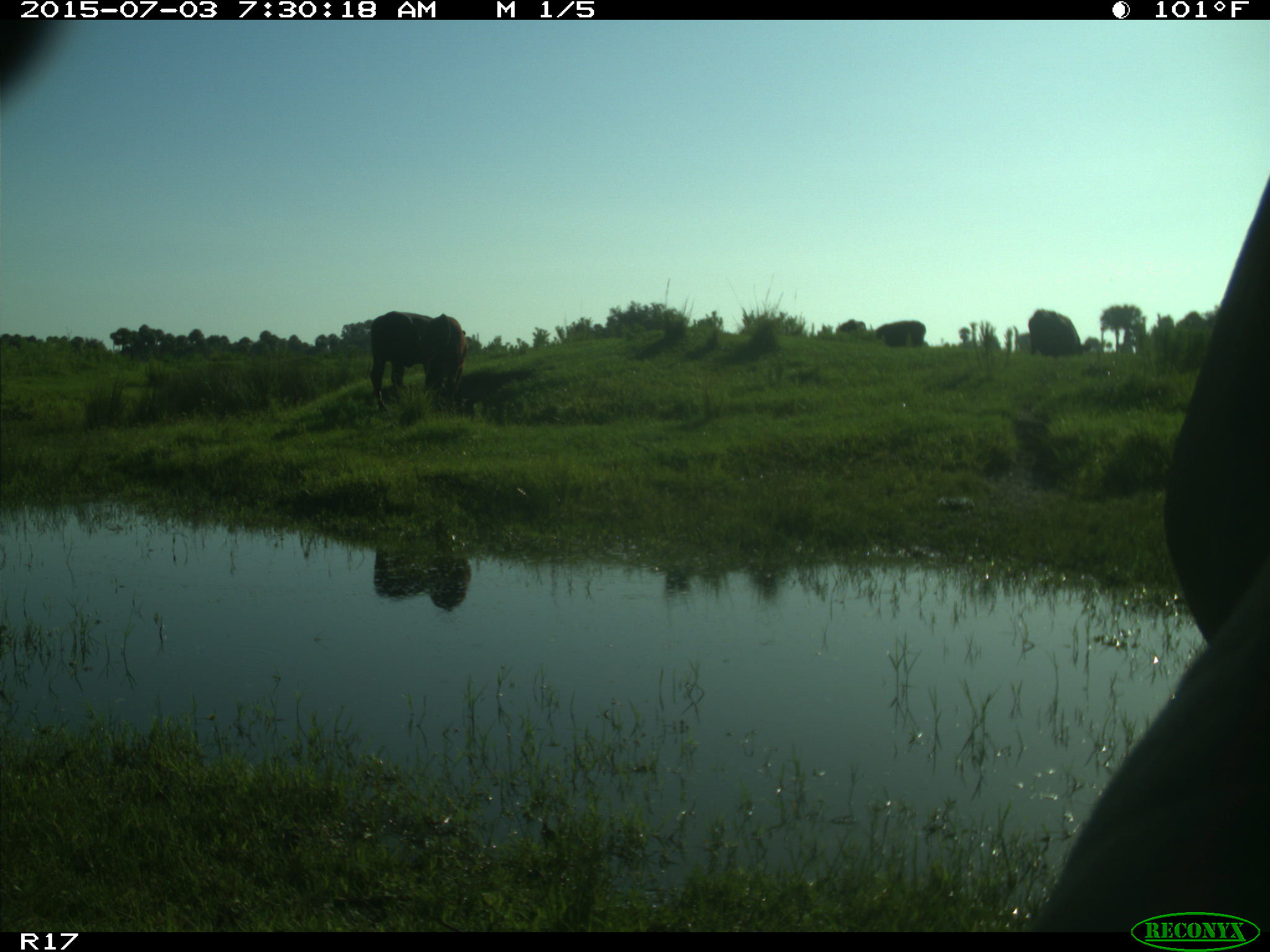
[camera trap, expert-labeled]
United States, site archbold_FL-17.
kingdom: Animalia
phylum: Chordata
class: Mammalia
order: Artiodactyla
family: Bovidae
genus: Bos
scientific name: Bos taurus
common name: domestic cow